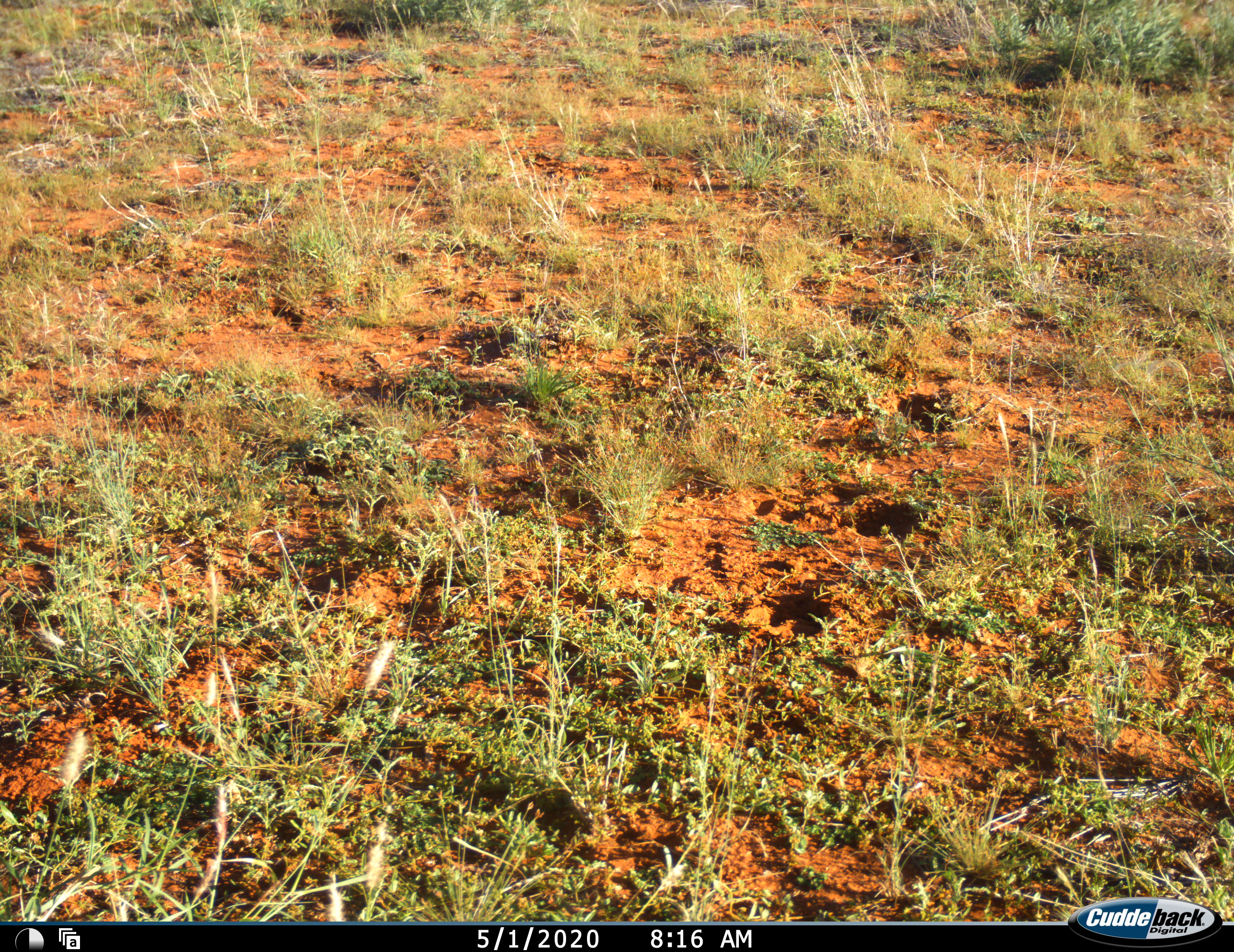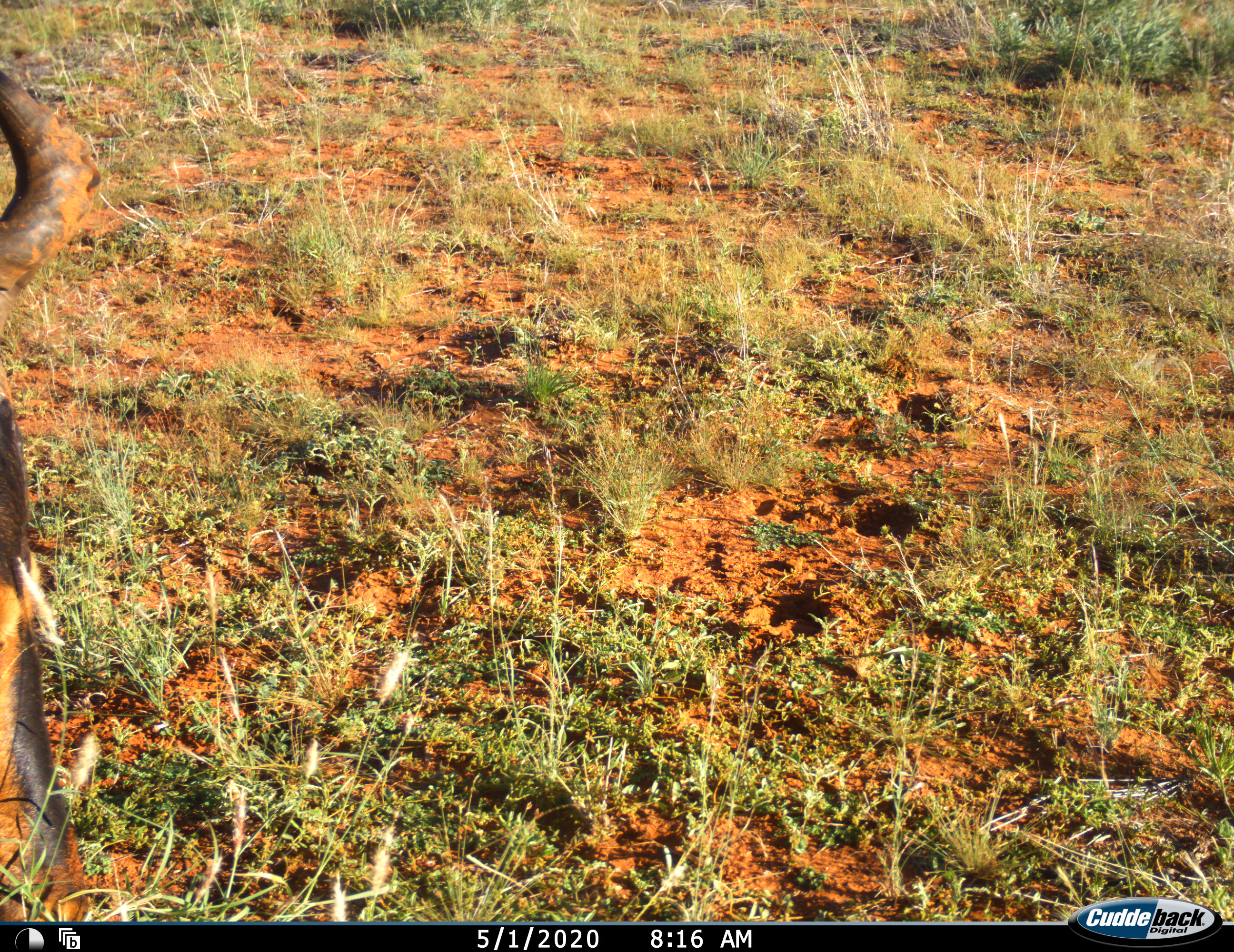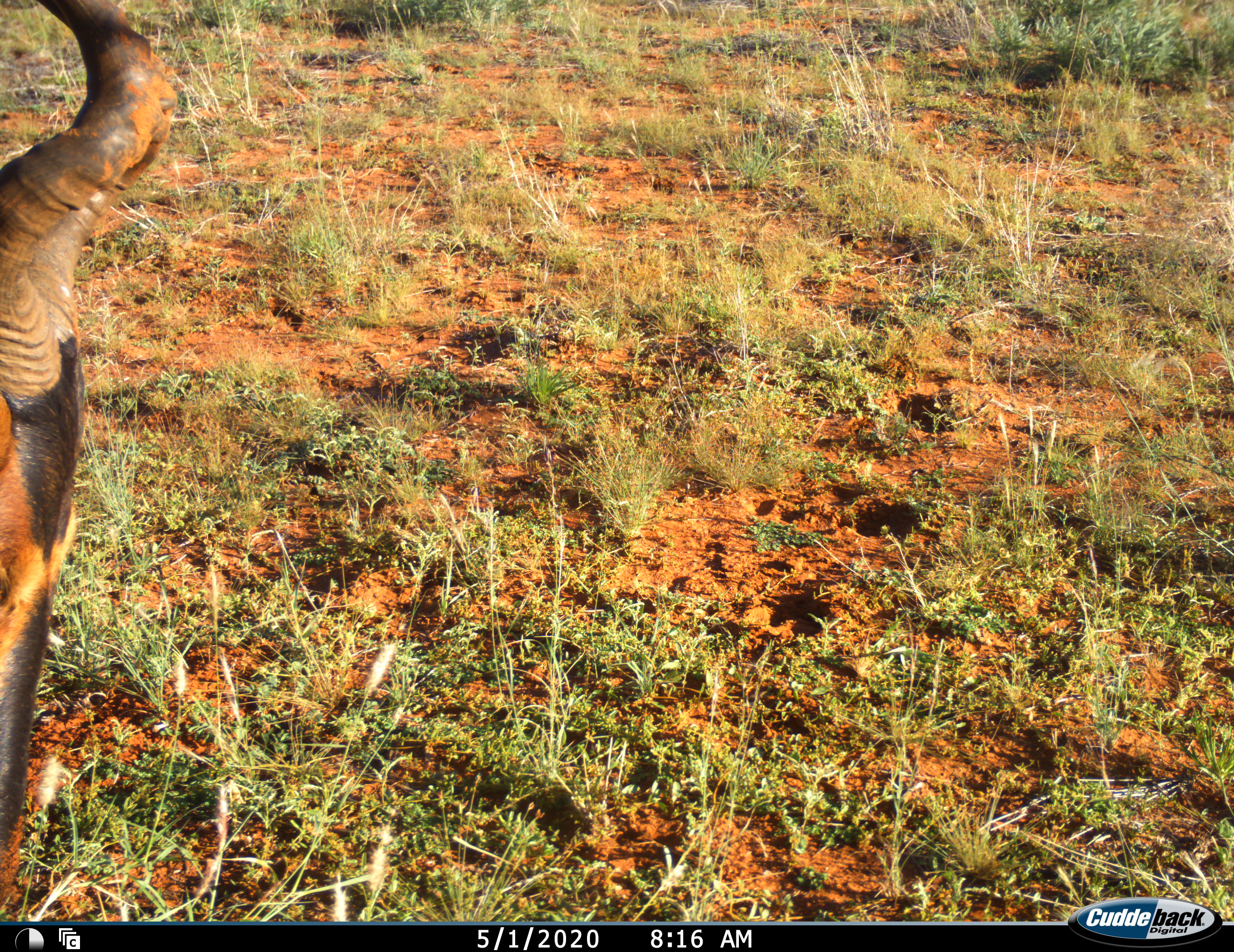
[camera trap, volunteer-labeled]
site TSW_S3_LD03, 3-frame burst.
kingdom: Animalia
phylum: Chordata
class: Mammalia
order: Artiodactyla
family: Bovidae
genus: Alcelaphus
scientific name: Alcelaphus buselaphus caama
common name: red hartebeest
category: hartebeestred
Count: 1.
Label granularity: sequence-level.